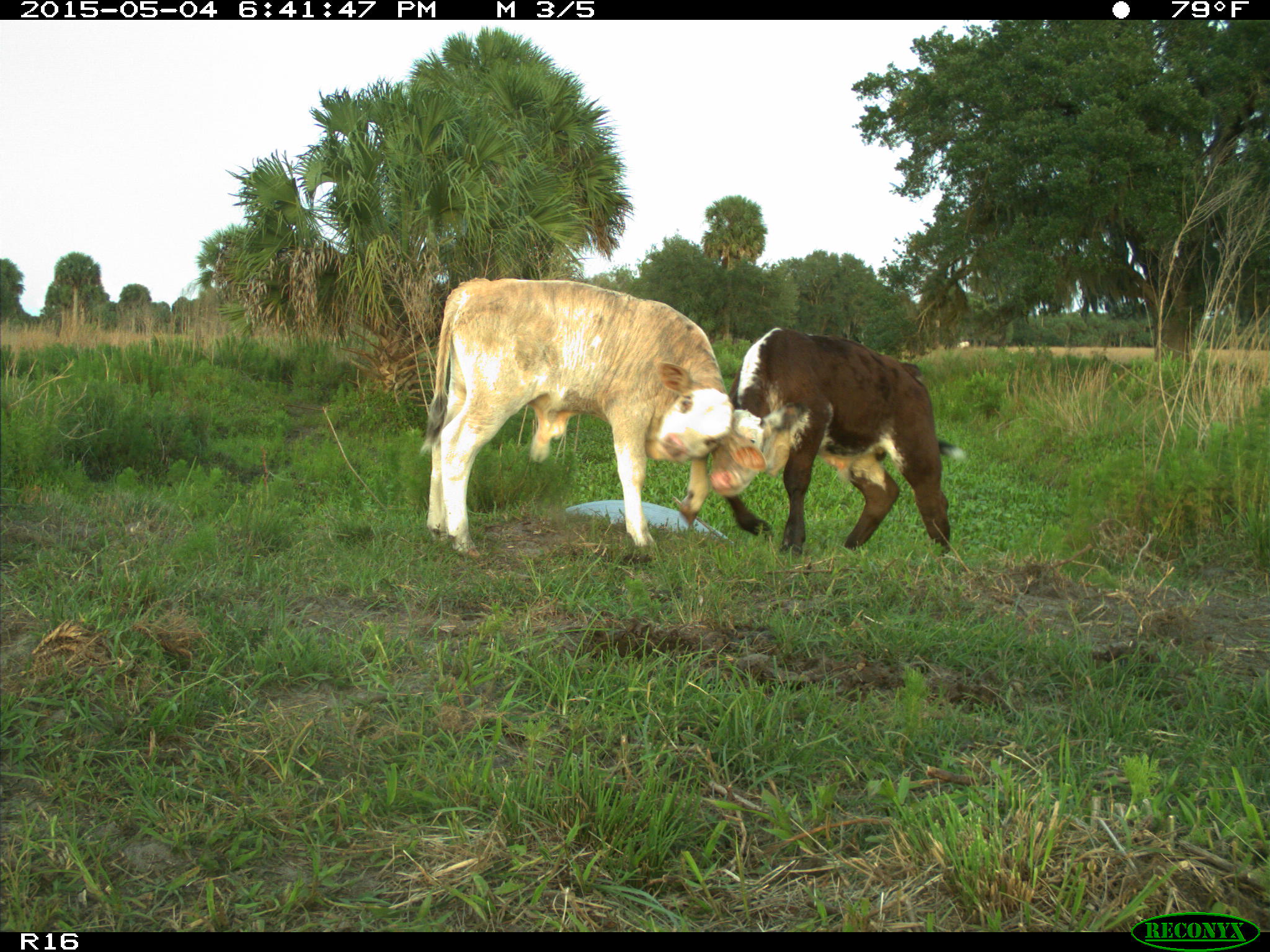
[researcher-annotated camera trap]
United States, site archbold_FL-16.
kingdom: Animalia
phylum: Chordata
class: Mammalia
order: Artiodactyla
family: Bovidae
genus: Bos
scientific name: Bos taurus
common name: domestic cow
Bos taurus (domestic cow).